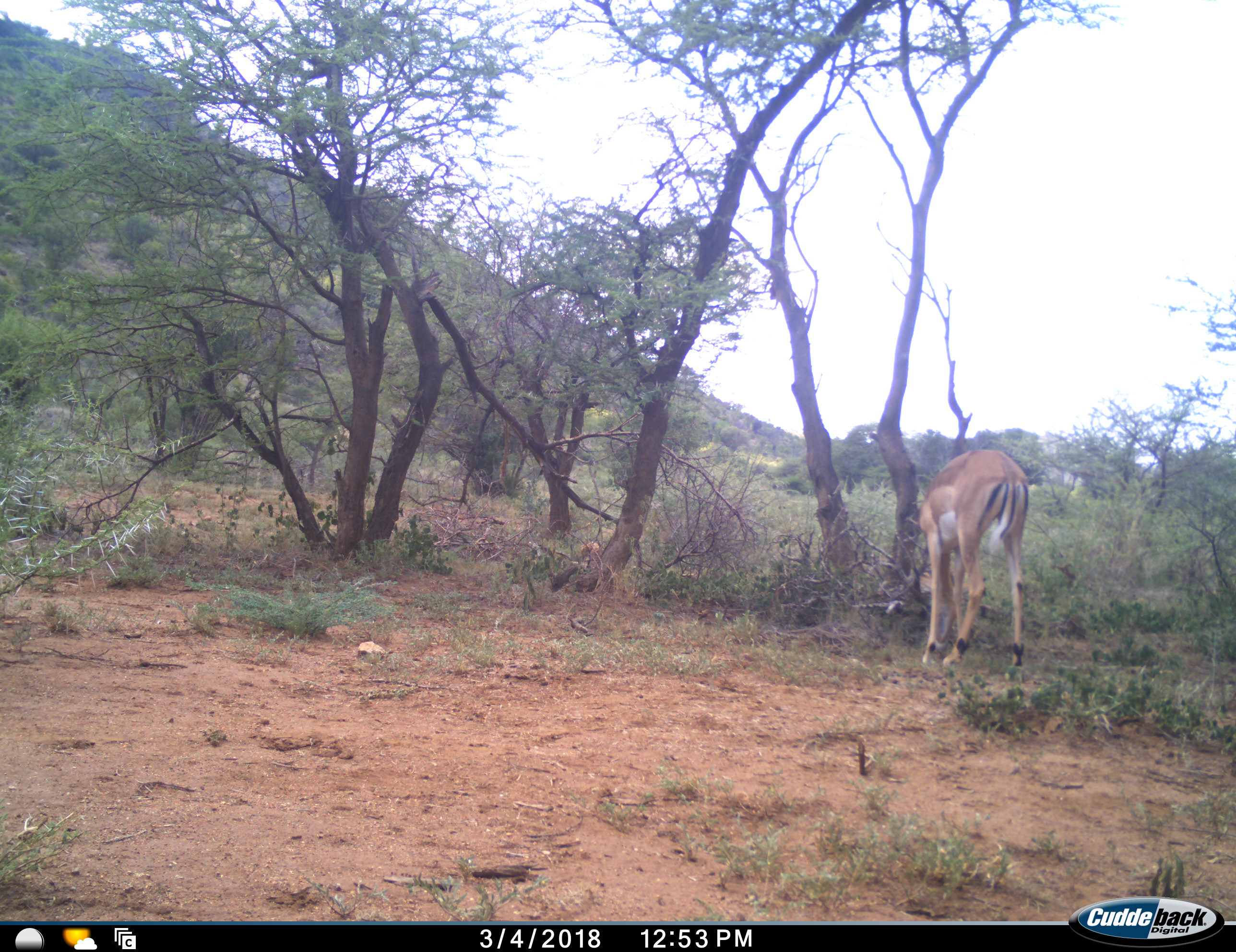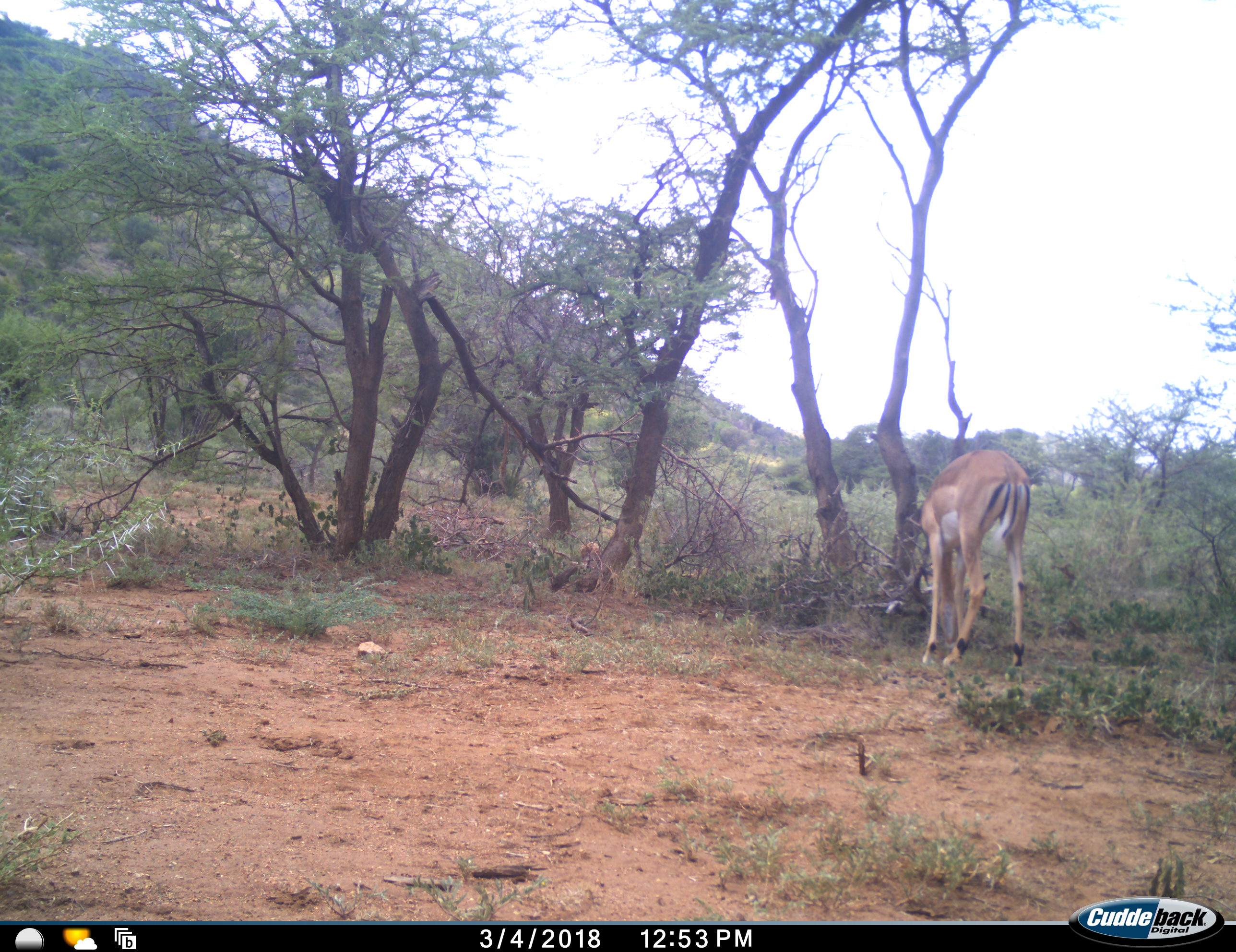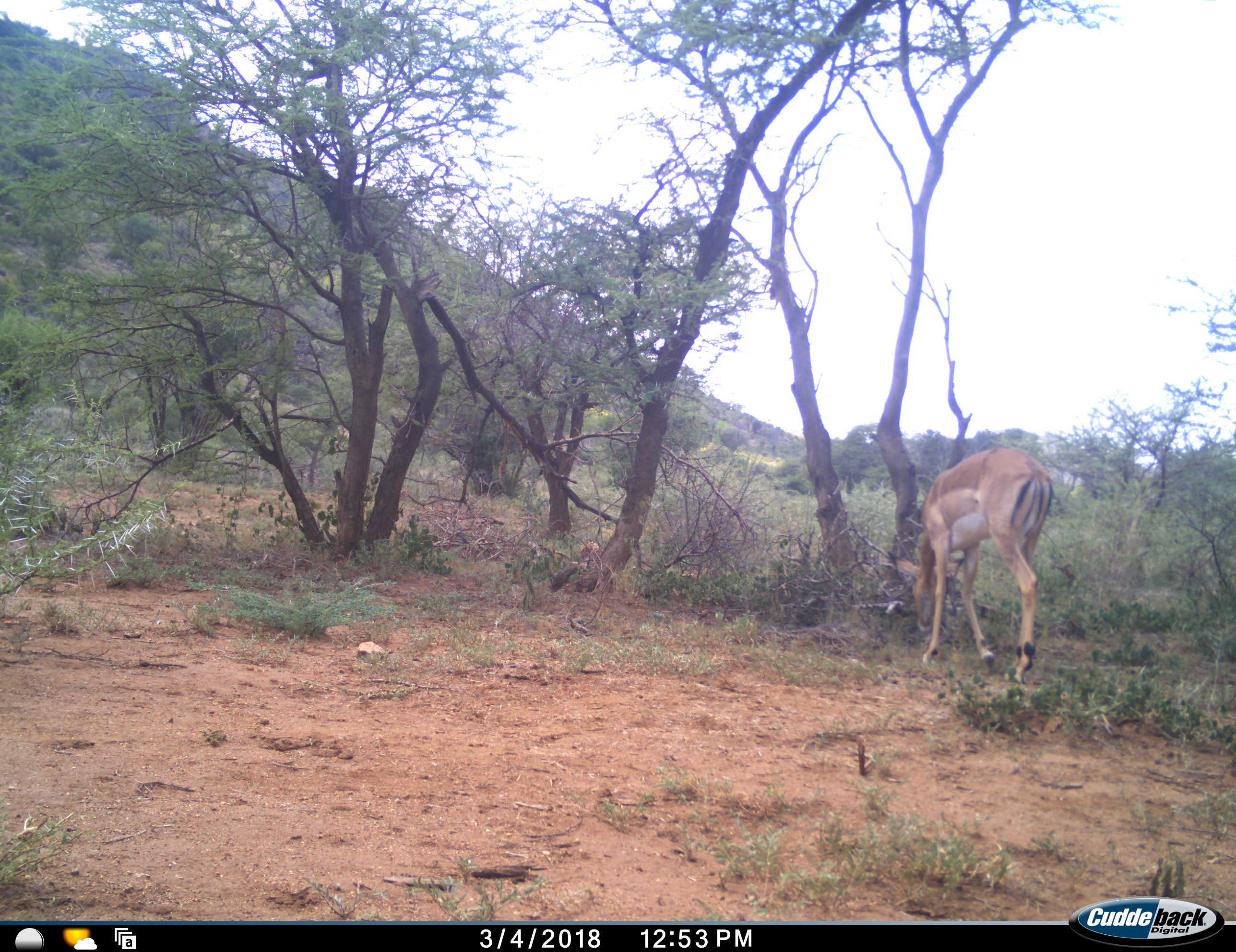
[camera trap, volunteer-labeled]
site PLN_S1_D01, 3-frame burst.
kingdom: Animalia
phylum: Chordata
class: Mammalia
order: Artiodactyla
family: Bovidae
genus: Aepyceros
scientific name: Aepyceros melampus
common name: impala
Impala (Aepyceros melampus), count 1. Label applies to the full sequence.